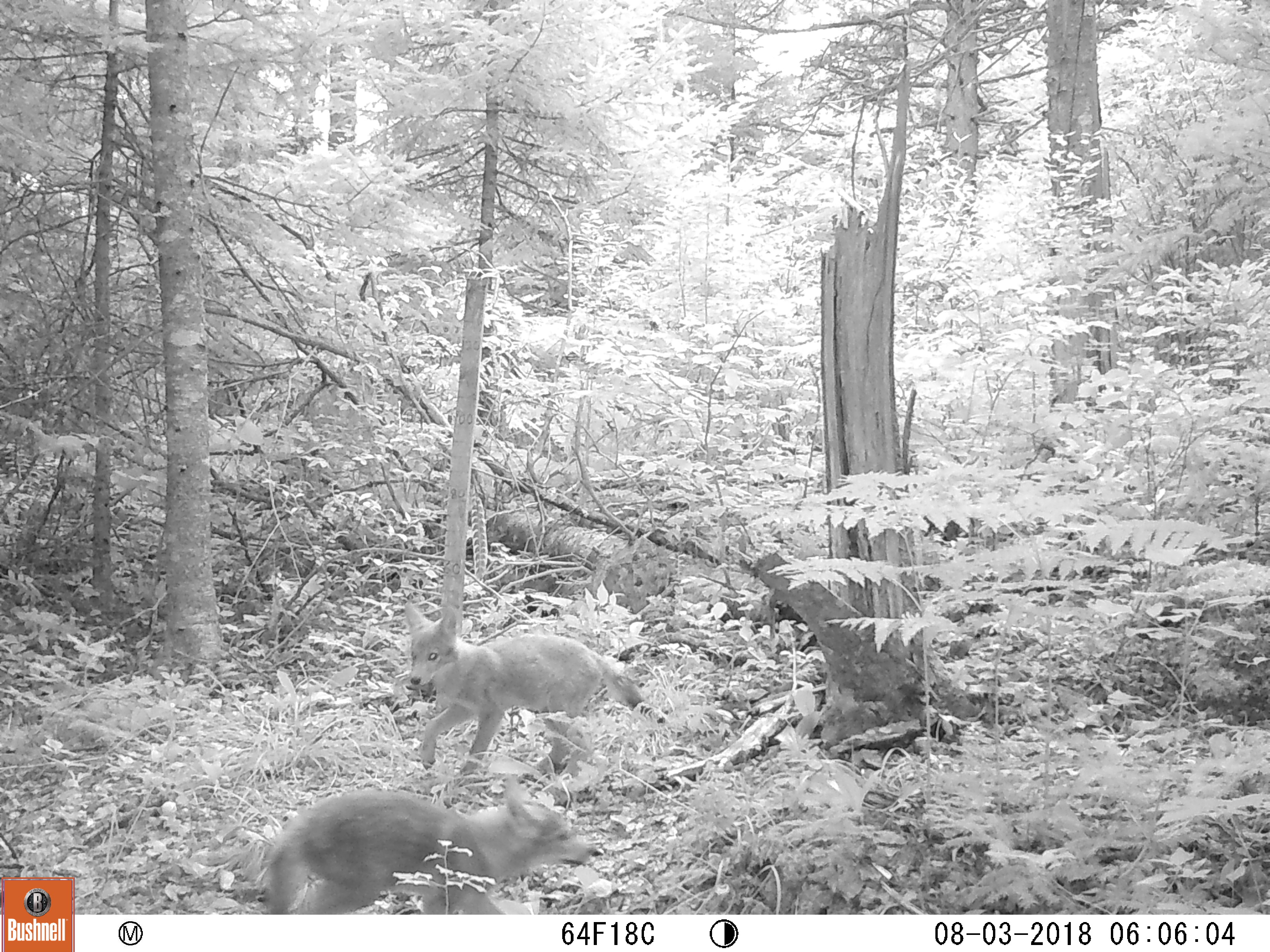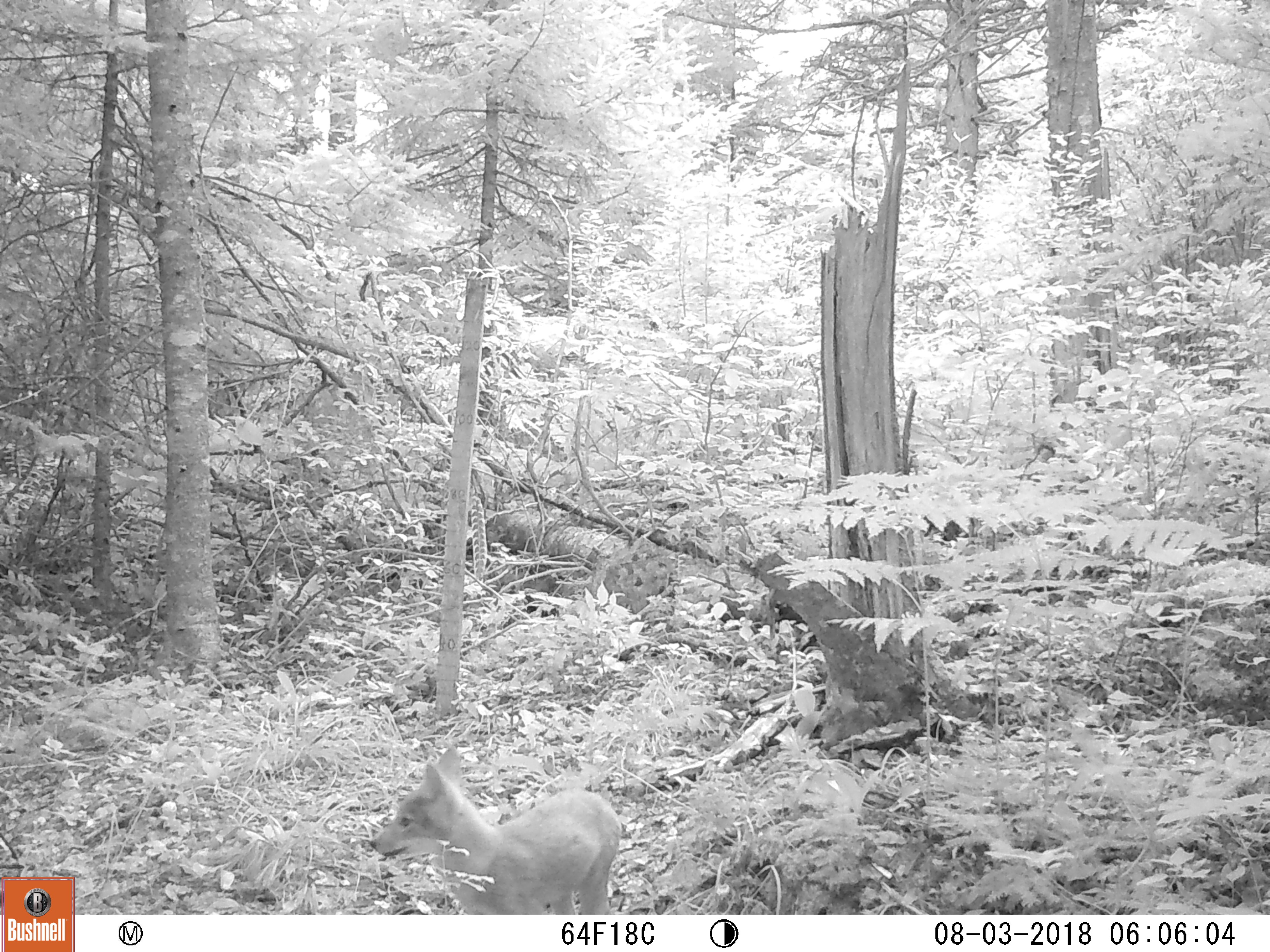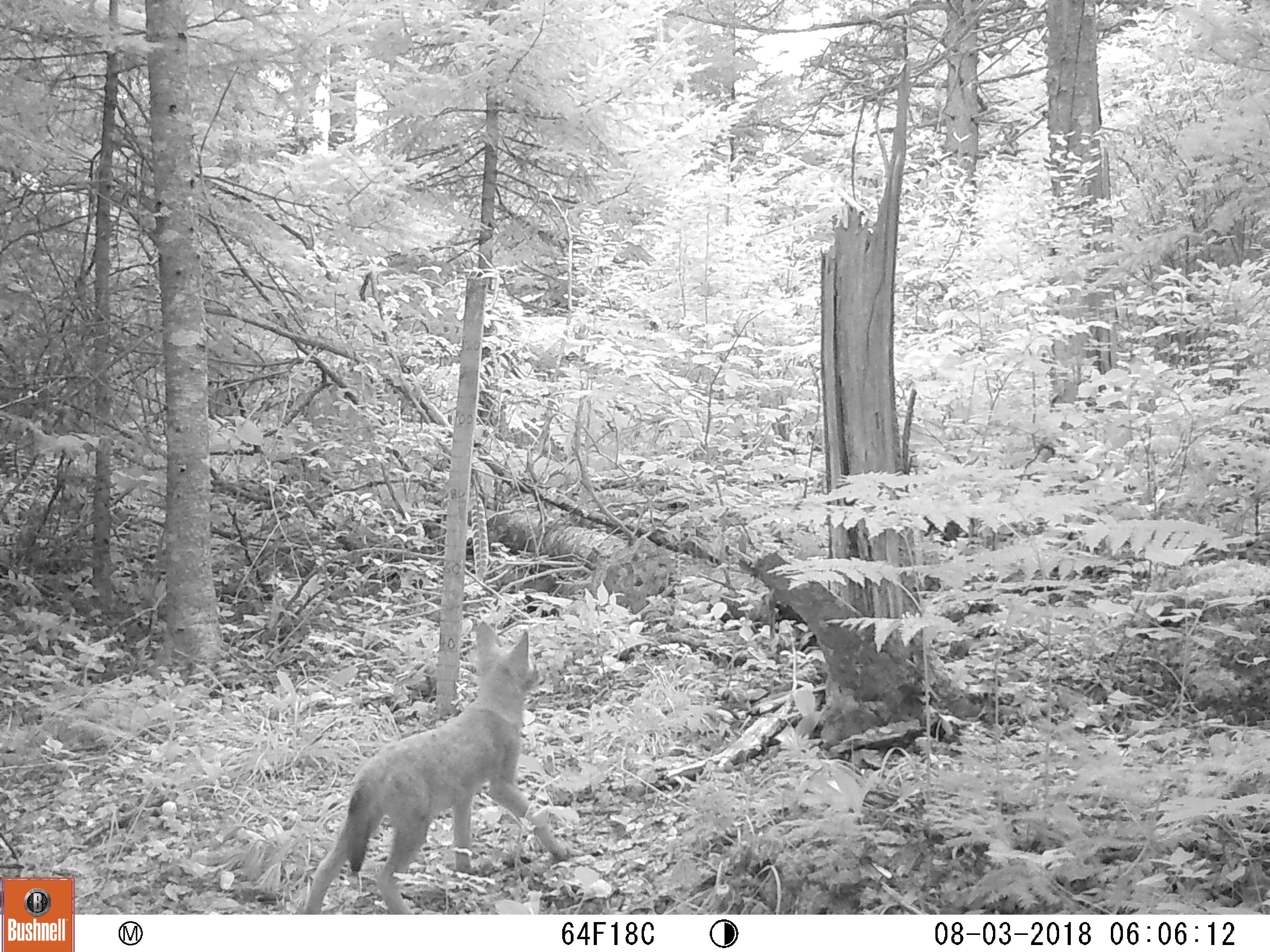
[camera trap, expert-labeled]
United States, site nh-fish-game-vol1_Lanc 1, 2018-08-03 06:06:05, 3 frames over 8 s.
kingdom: Animalia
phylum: Chordata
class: Mammalia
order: Carnivora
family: Canidae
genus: Canis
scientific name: Canis latrans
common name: coyote